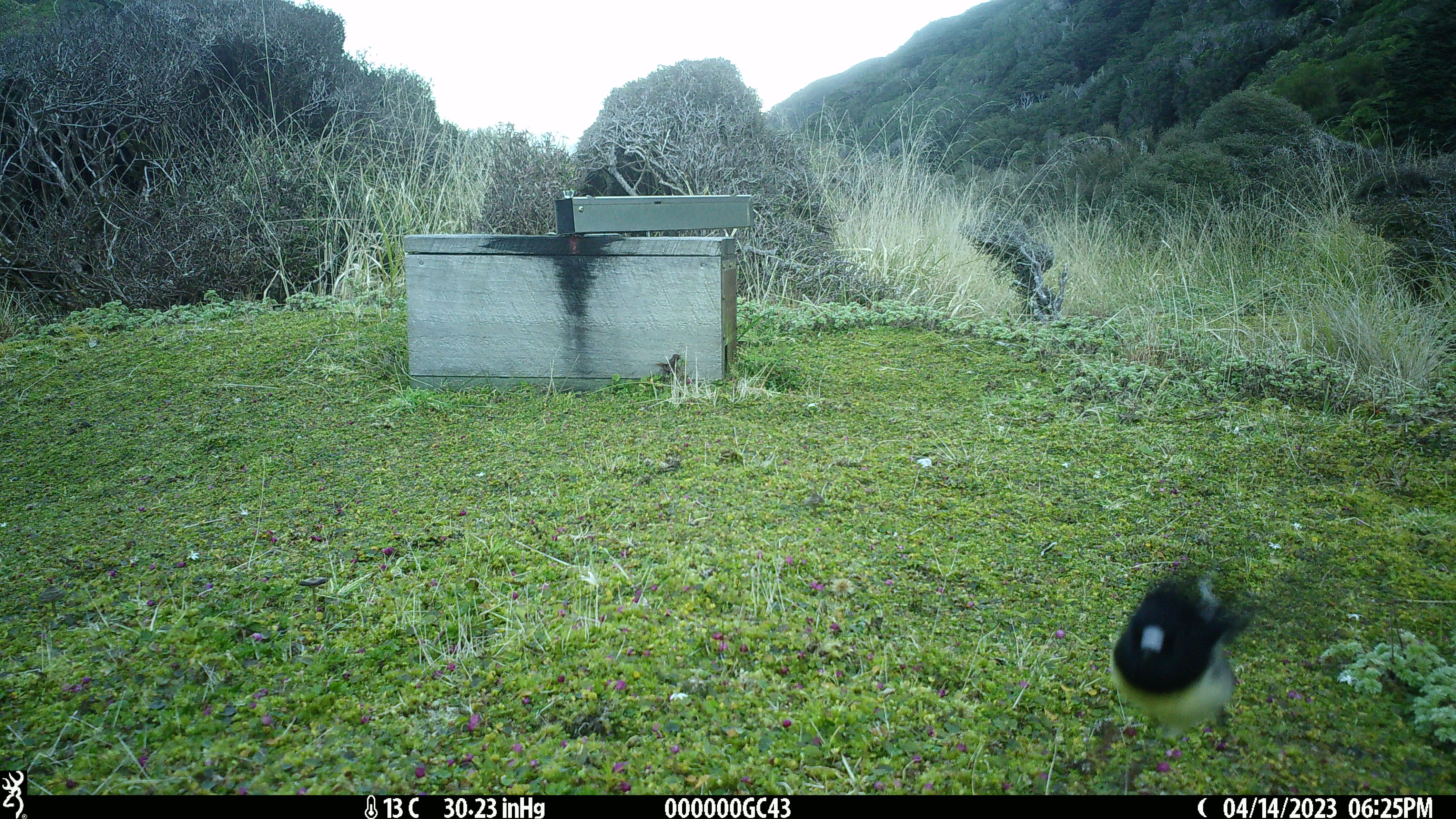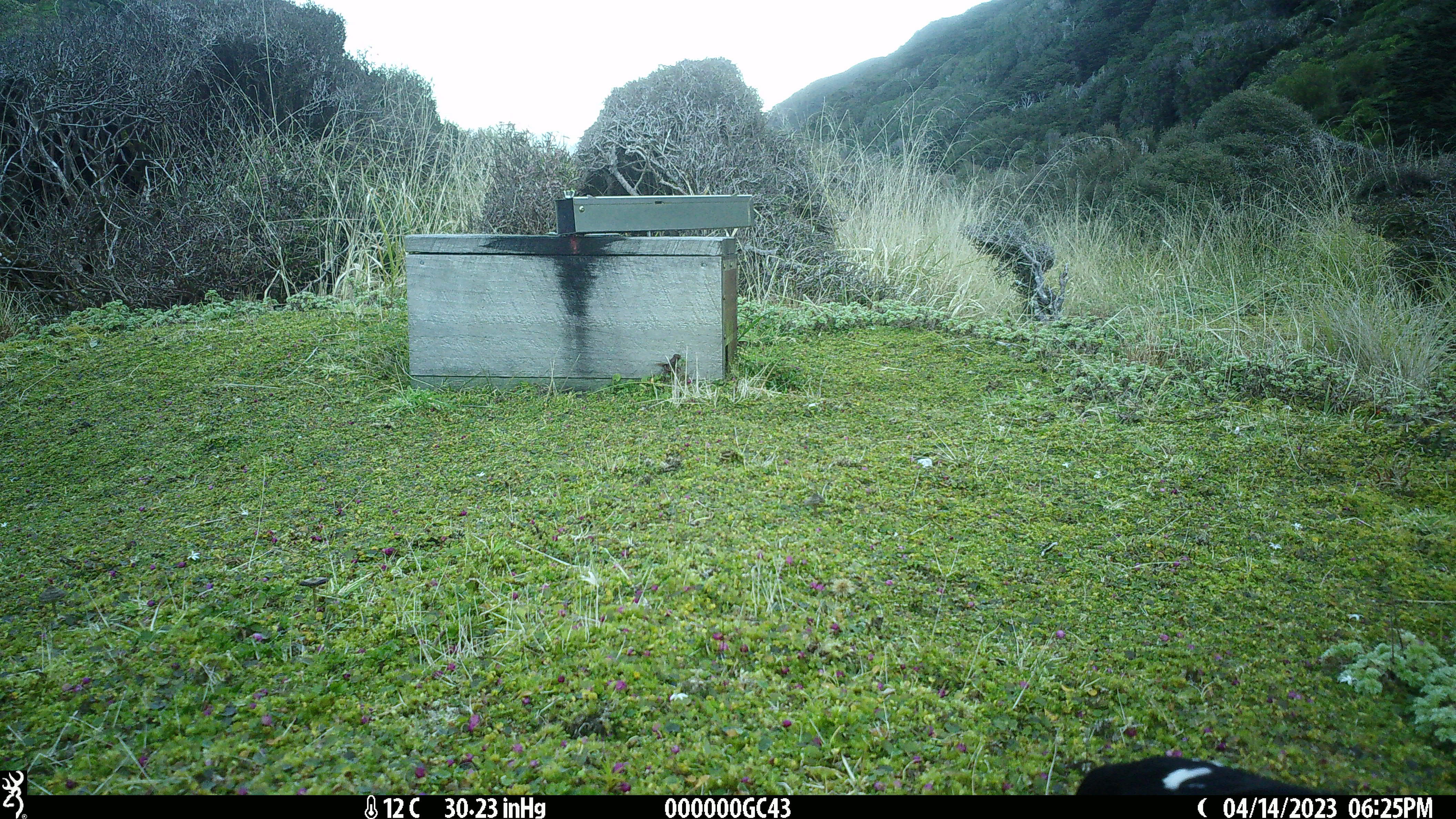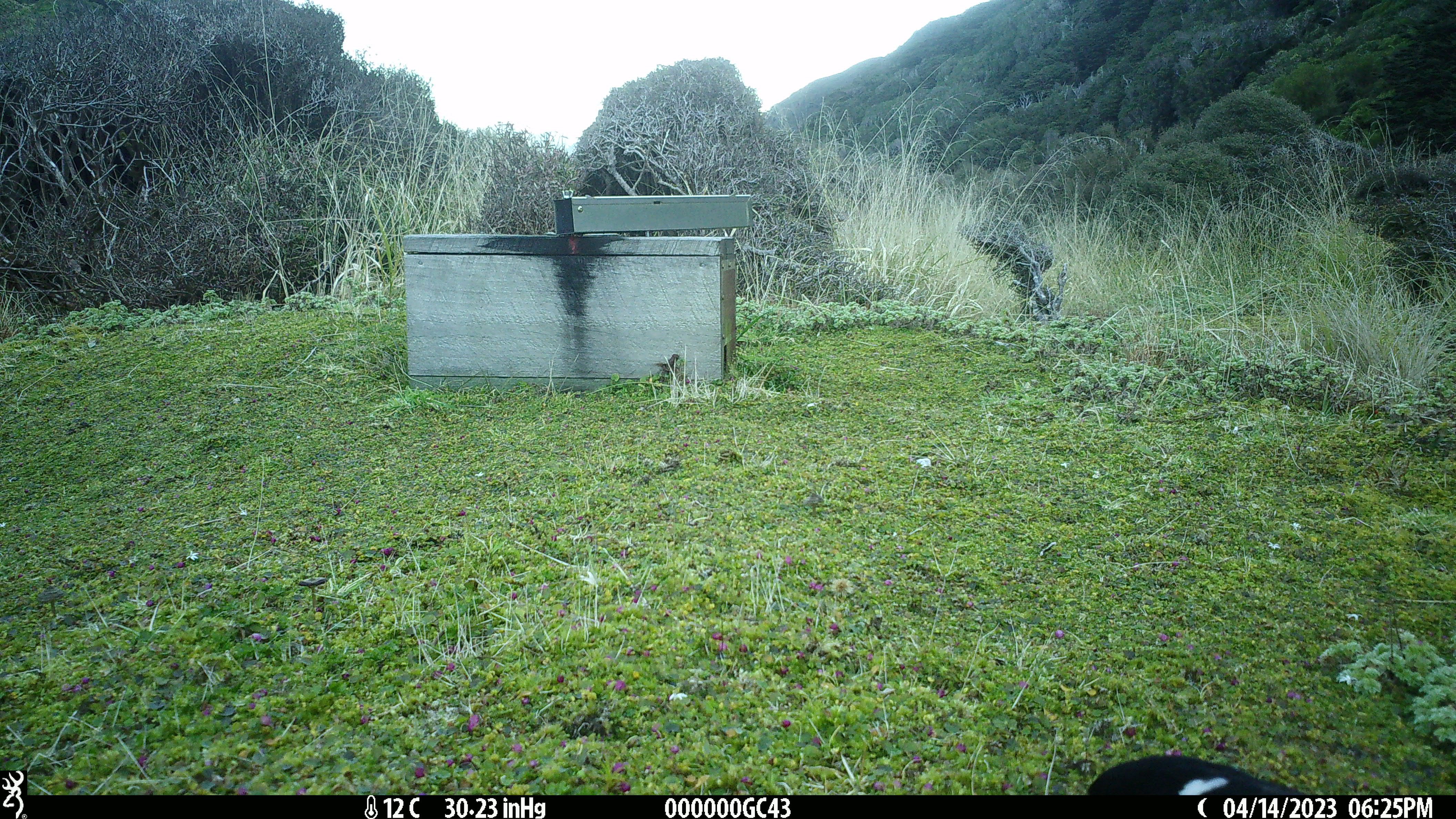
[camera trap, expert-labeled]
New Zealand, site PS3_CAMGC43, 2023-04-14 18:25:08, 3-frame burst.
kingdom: Animalia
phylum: Chordata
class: Aves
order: Passeriformes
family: Petroicidae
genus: Petroica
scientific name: Petroica macrocephala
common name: tomtit